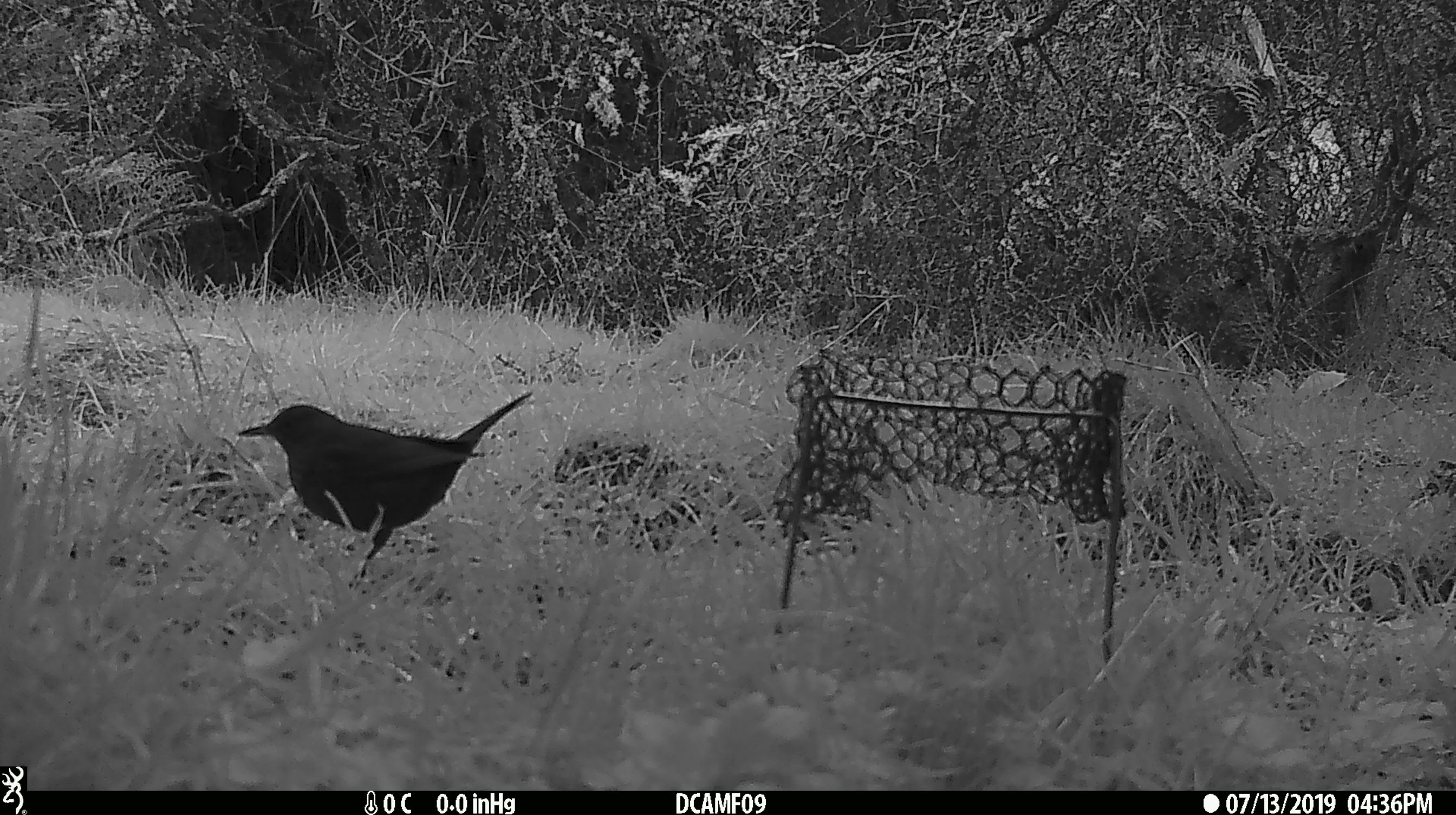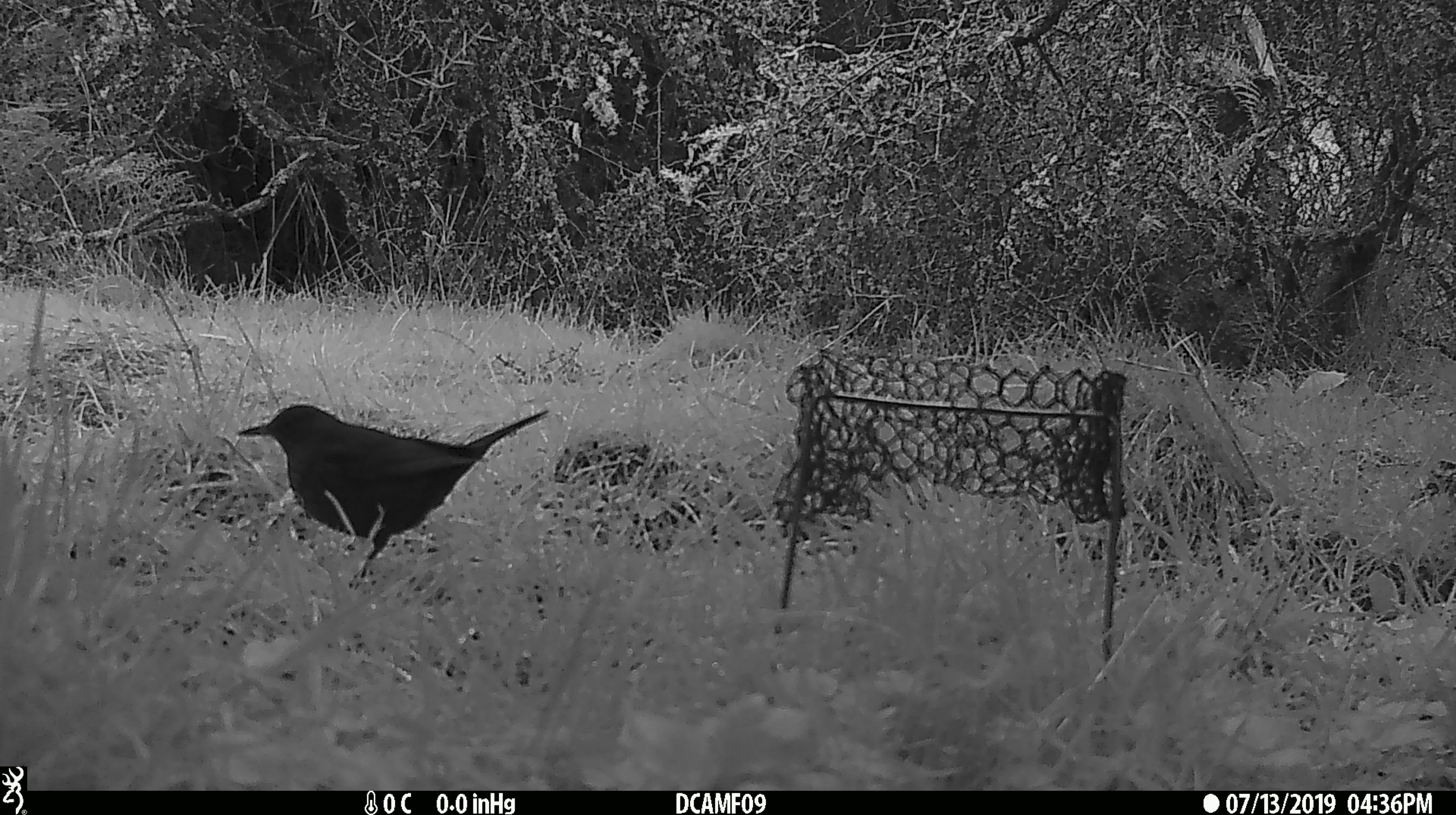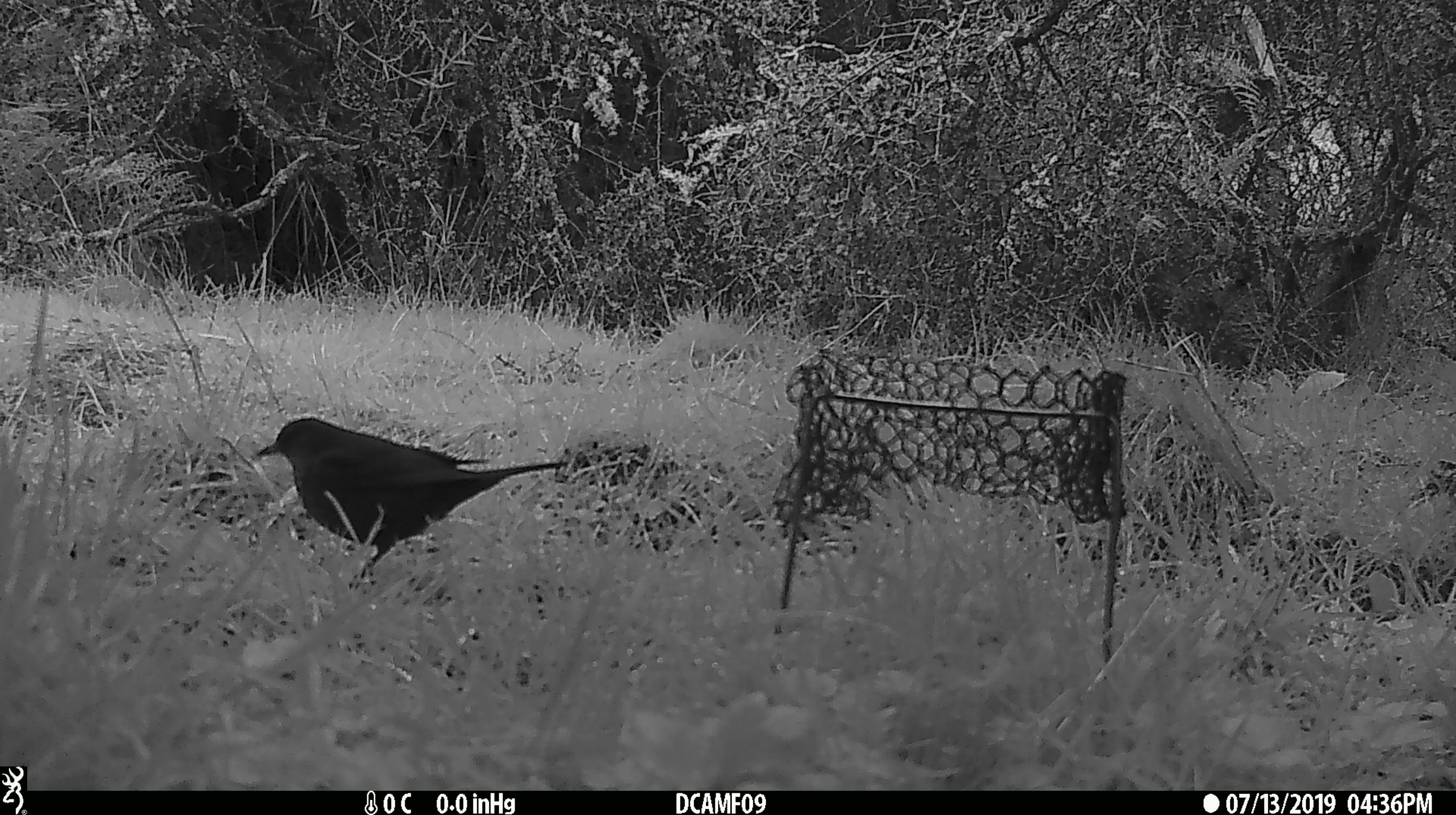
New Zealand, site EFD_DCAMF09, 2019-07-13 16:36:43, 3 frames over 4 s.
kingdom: Animalia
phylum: Chordata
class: Aves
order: Passeriformes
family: Turdidae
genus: Turdus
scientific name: Turdus merula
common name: eurasian blackbird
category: blackbird